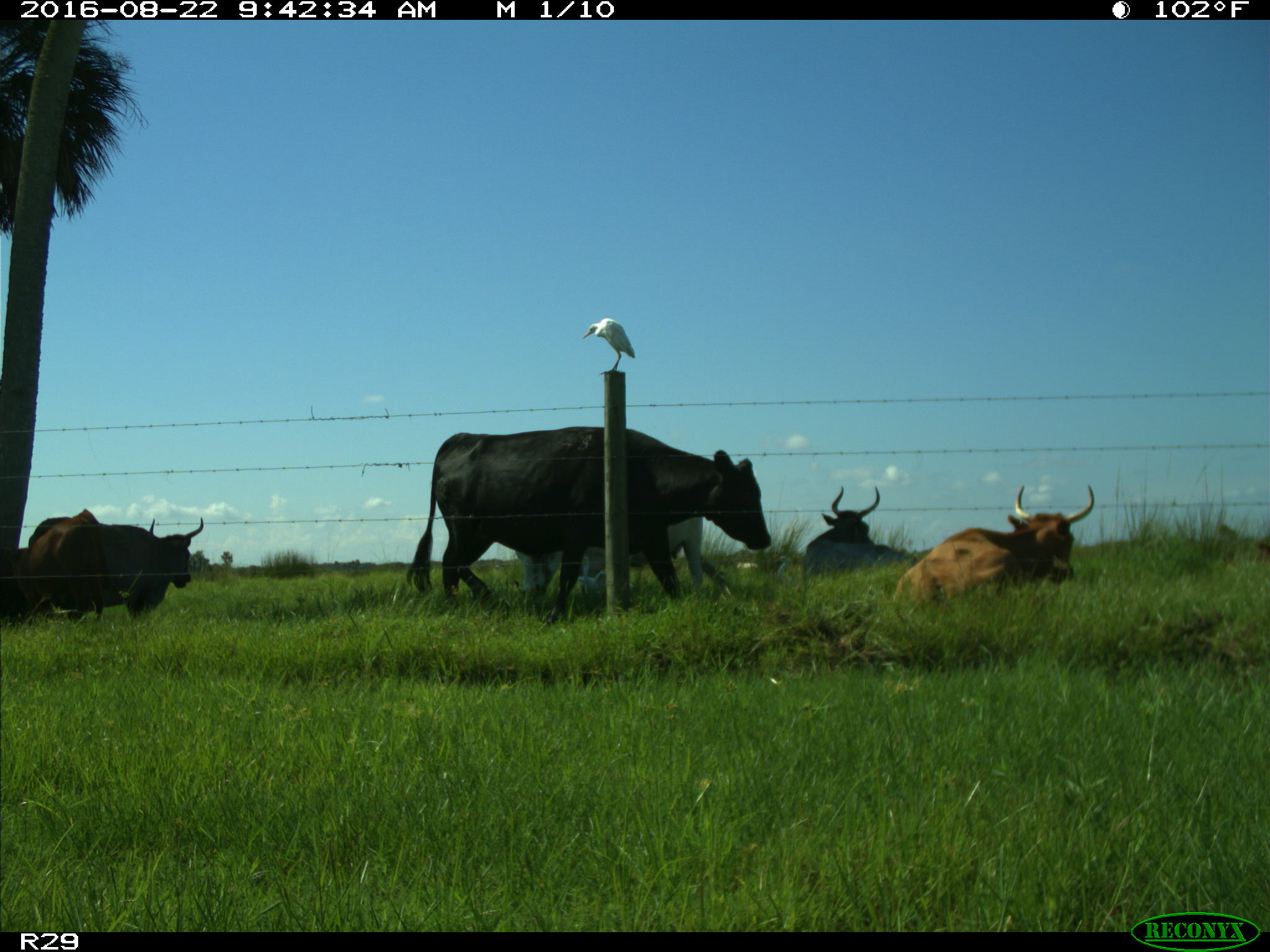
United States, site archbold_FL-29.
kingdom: Animalia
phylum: Chordata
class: Mammalia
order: Artiodactyla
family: Bovidae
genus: Bos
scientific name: Bos taurus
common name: domestic cow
Bos taurus (domestic cow).